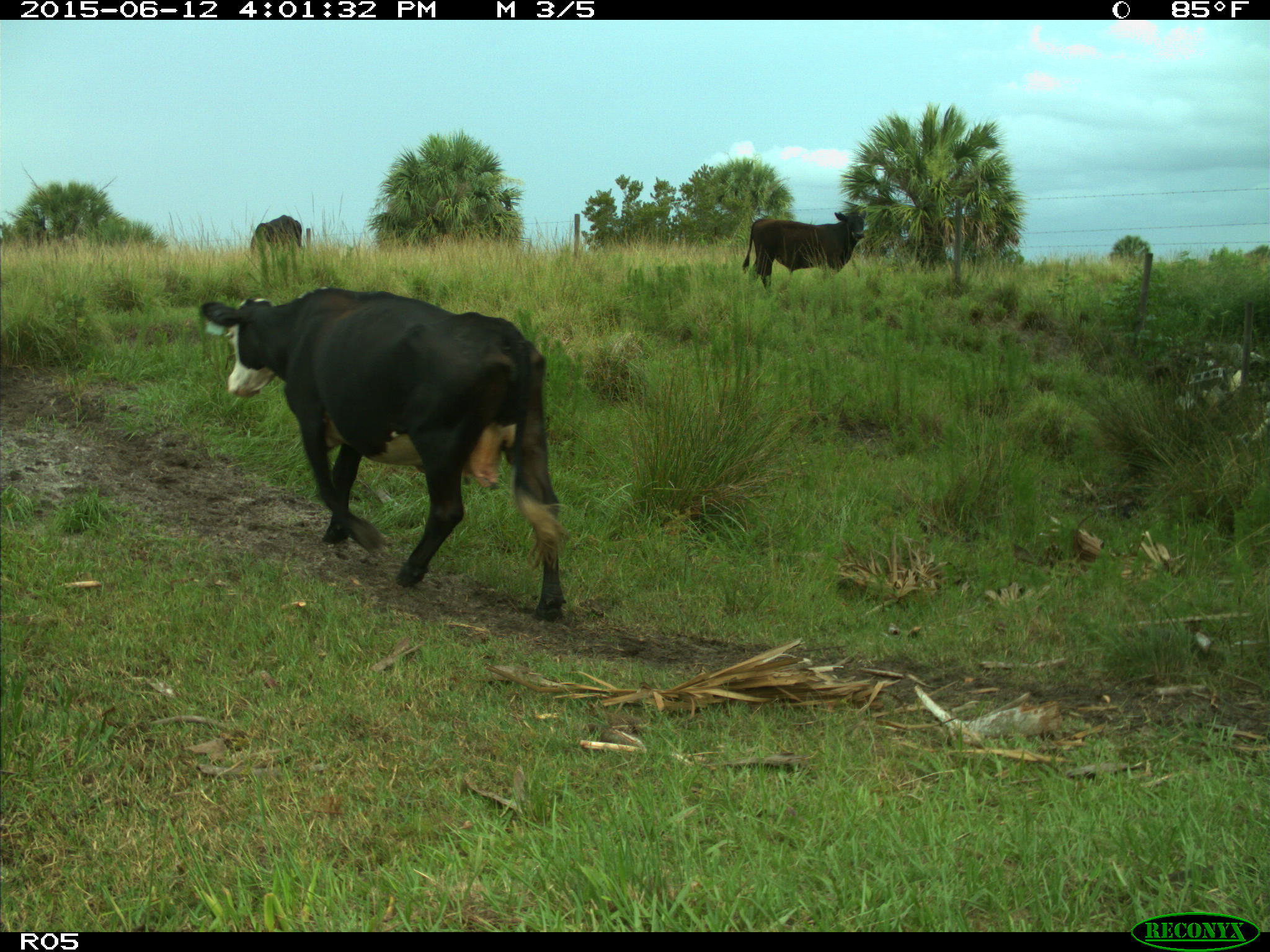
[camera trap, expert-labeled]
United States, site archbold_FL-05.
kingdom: Animalia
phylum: Chordata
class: Mammalia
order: Artiodactyla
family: Bovidae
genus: Bos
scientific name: Bos taurus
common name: domestic cow